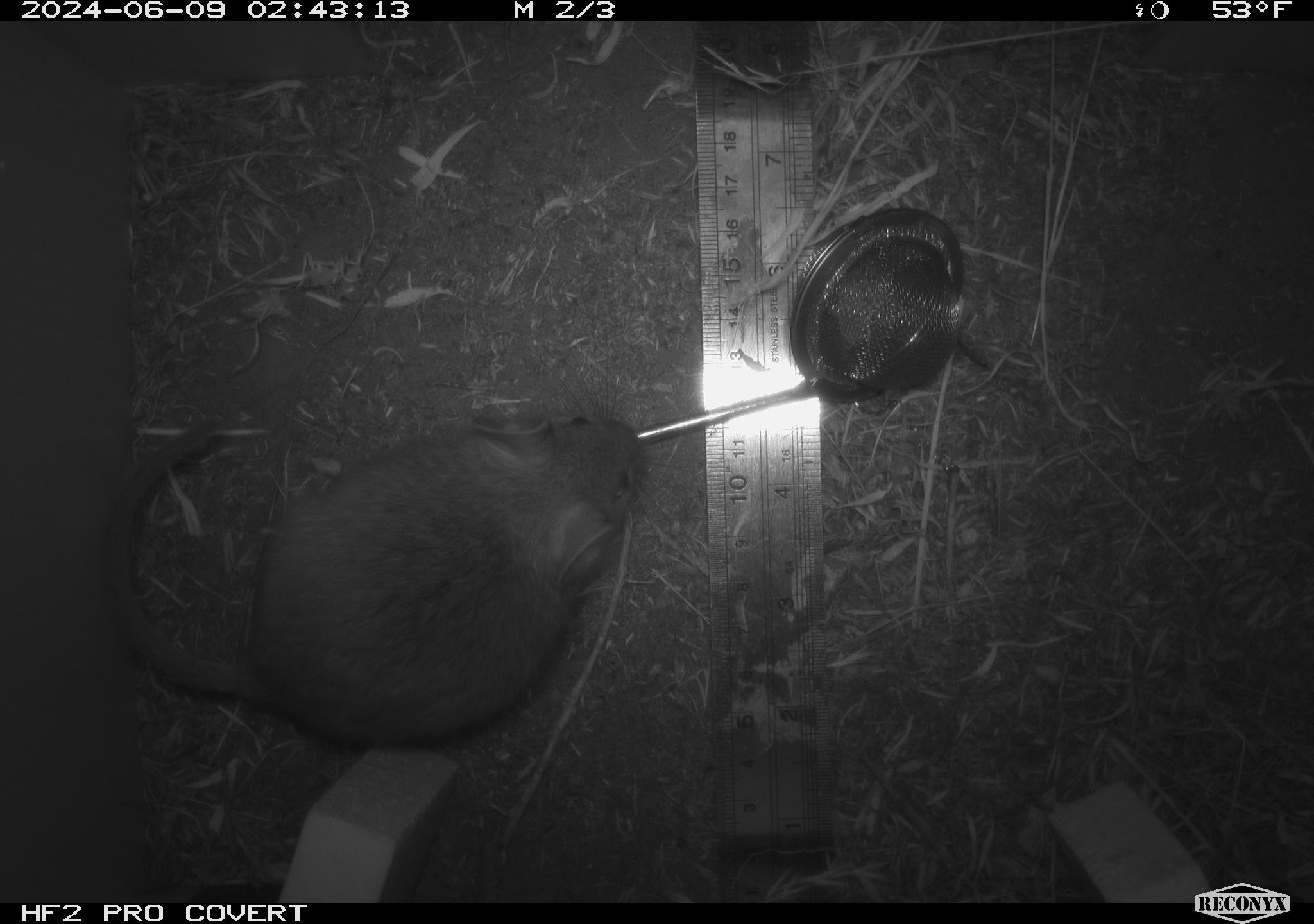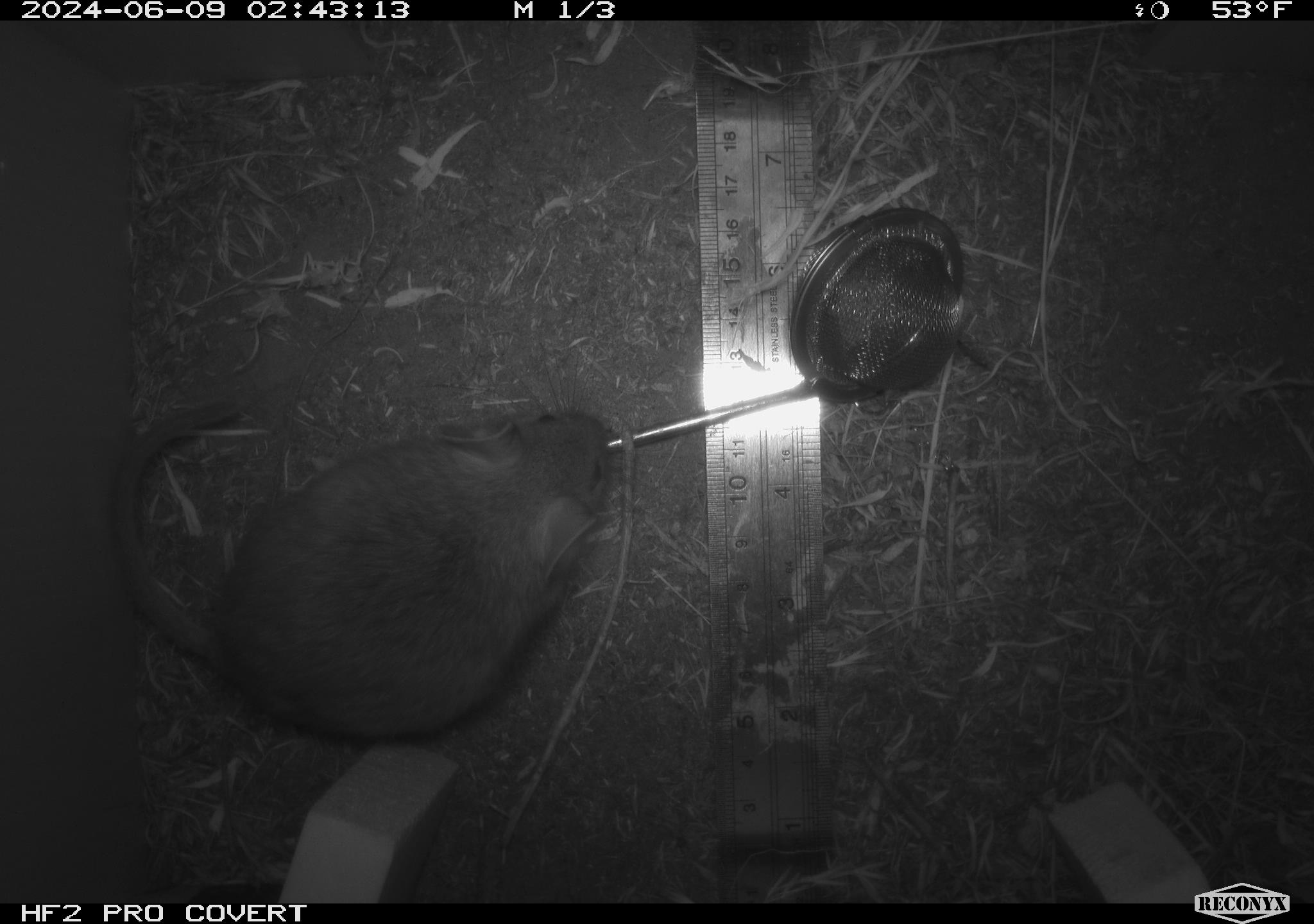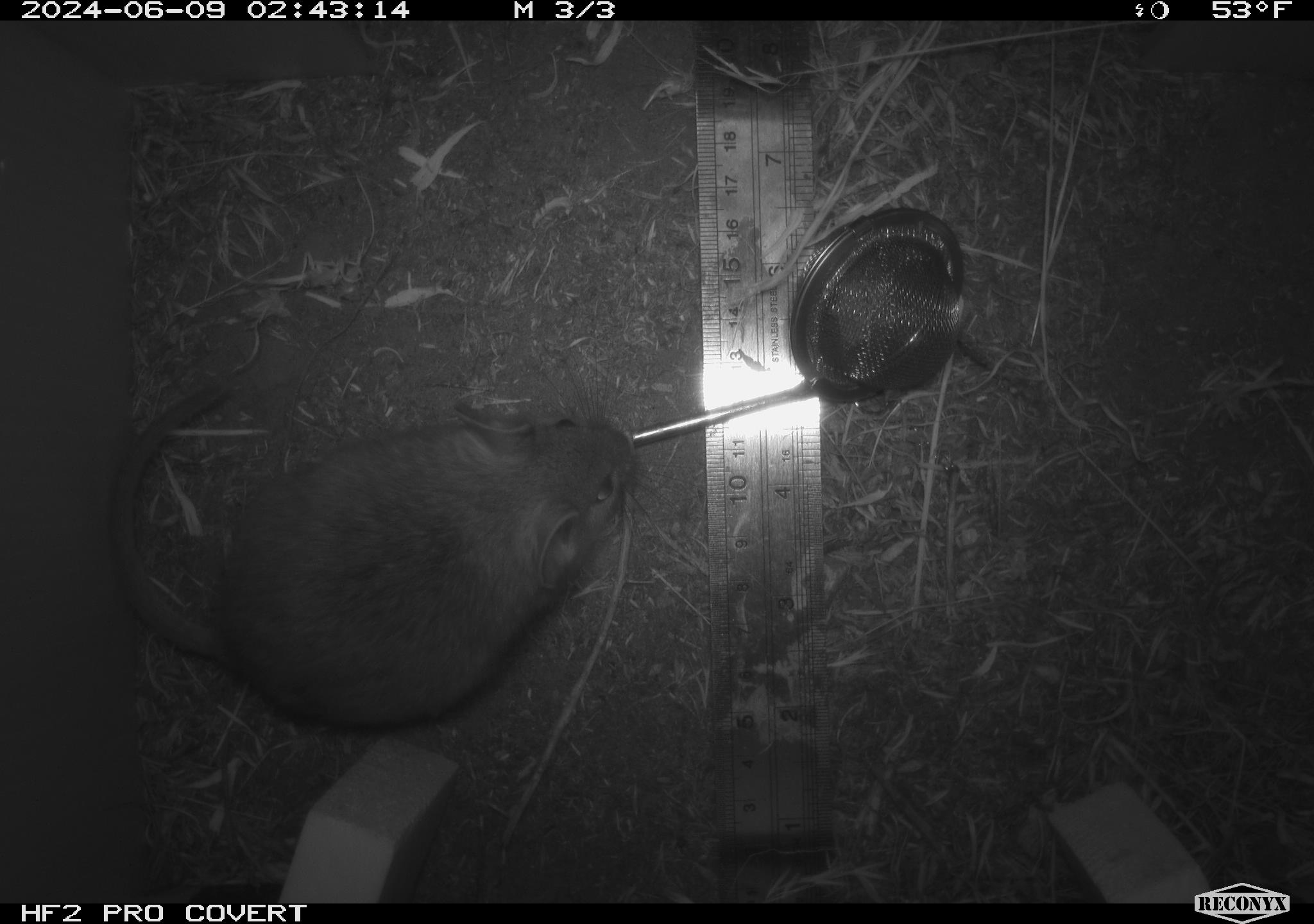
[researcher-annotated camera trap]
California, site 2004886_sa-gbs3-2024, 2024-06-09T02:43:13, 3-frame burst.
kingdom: Animalia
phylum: Chordata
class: Mammalia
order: Rodentia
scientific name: Rodentia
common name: woodrat or rat or mouse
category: woodrat or rat or mouse species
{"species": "woodrat or rat or mouse species (woodrat or rat or mouse) (Rodentia)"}